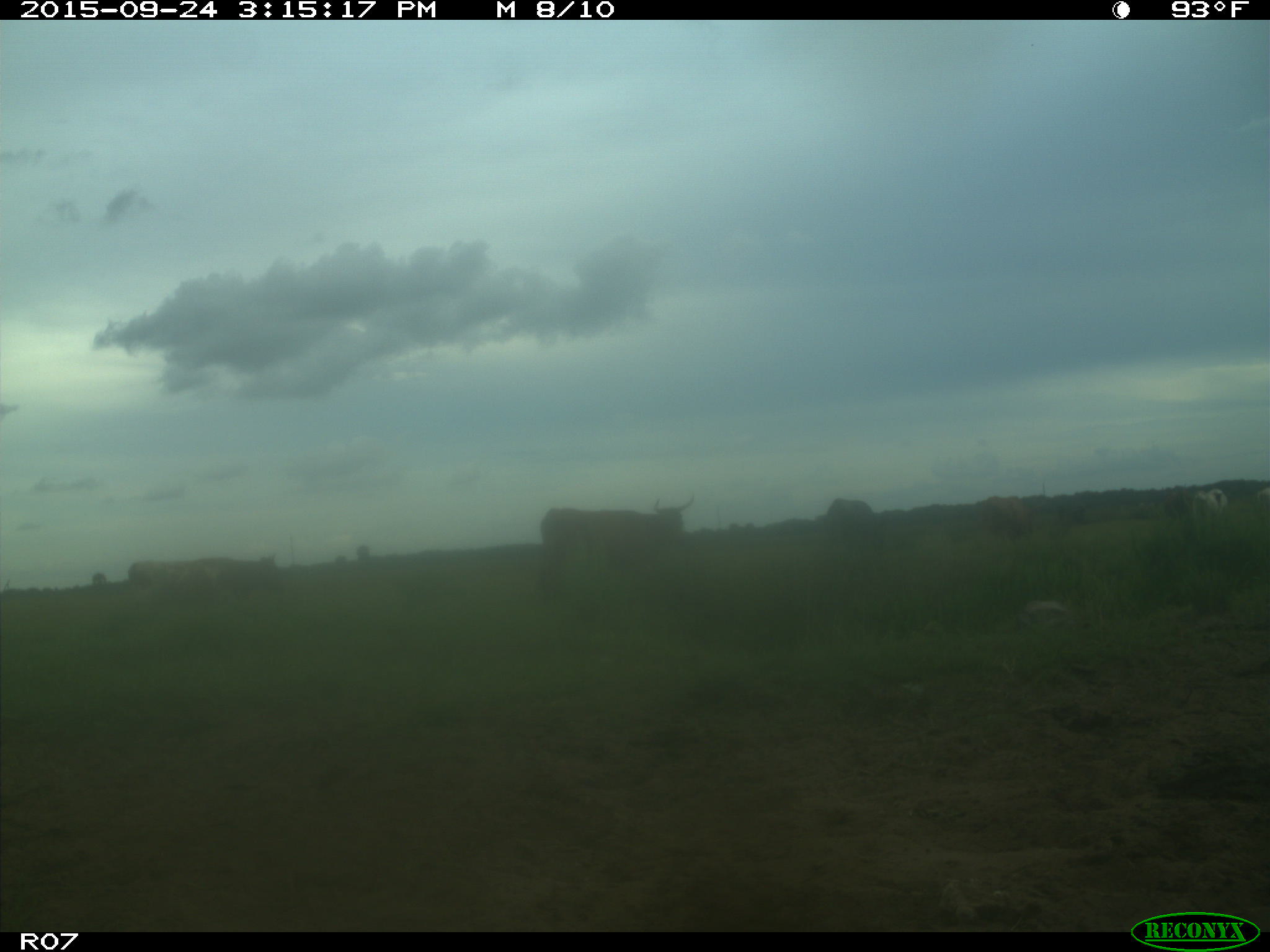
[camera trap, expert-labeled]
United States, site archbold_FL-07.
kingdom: Animalia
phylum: Chordata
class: Mammalia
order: Artiodactyla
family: Bovidae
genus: Bos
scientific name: Bos taurus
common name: domestic cow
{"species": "Bos taurus (domestic cow)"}